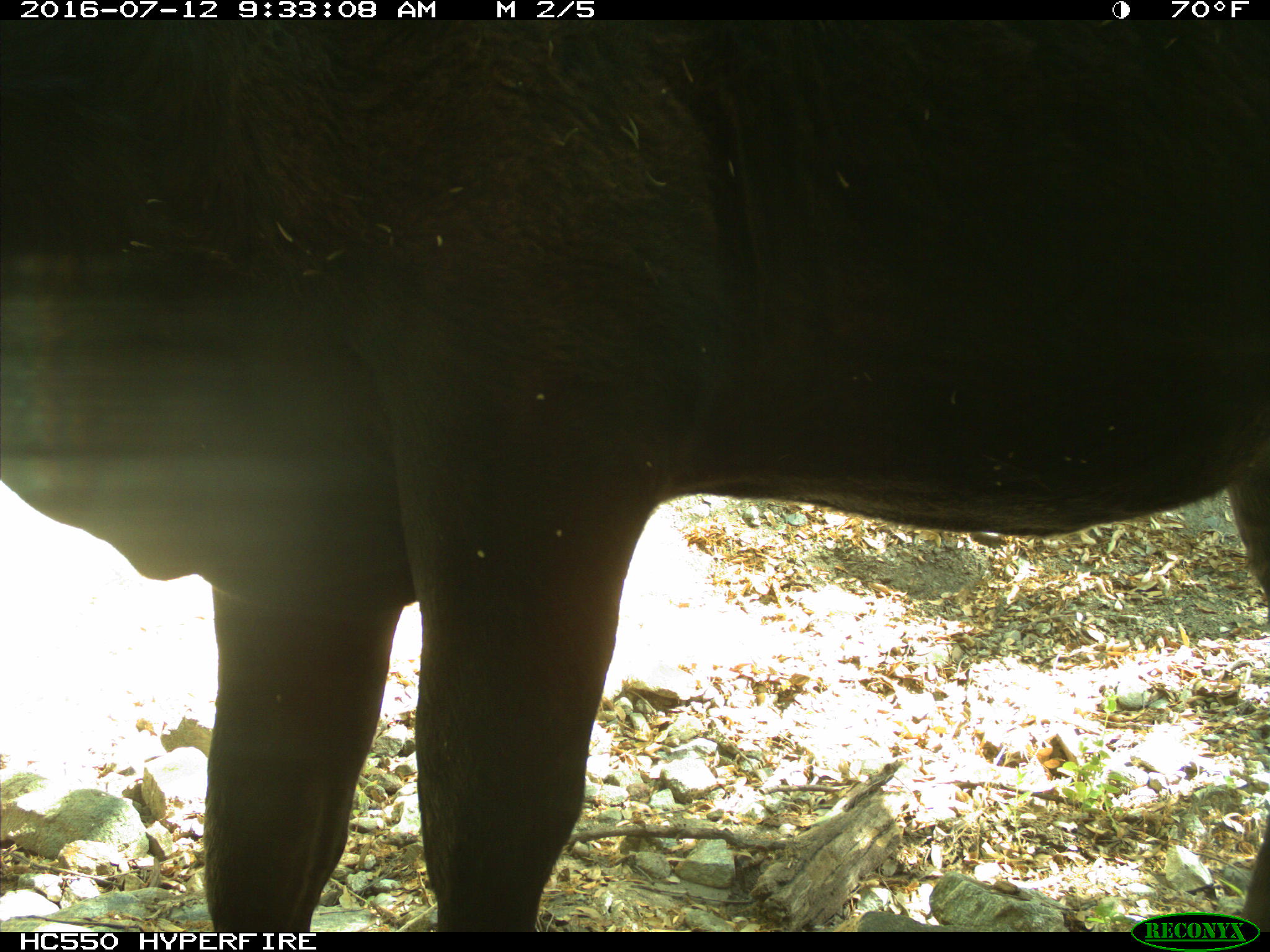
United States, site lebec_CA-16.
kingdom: Animalia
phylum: Chordata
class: Mammalia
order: Artiodactyla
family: Bovidae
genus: Bos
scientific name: Bos taurus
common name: domestic cow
Bos taurus (domestic cow).